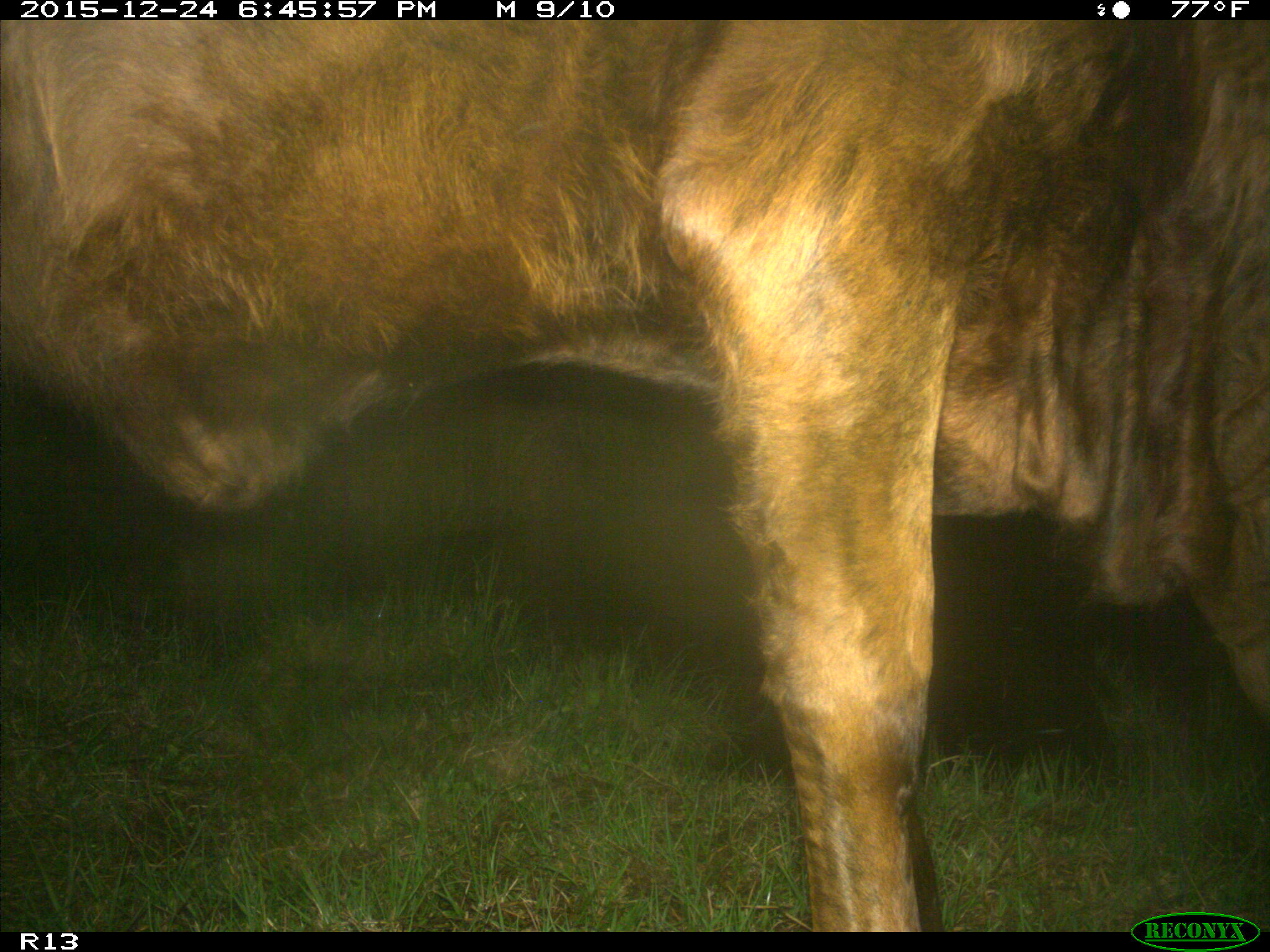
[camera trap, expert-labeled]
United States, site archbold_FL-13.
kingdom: Animalia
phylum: Chordata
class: Mammalia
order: Artiodactyla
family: Bovidae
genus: Bos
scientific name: Bos taurus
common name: domestic cow